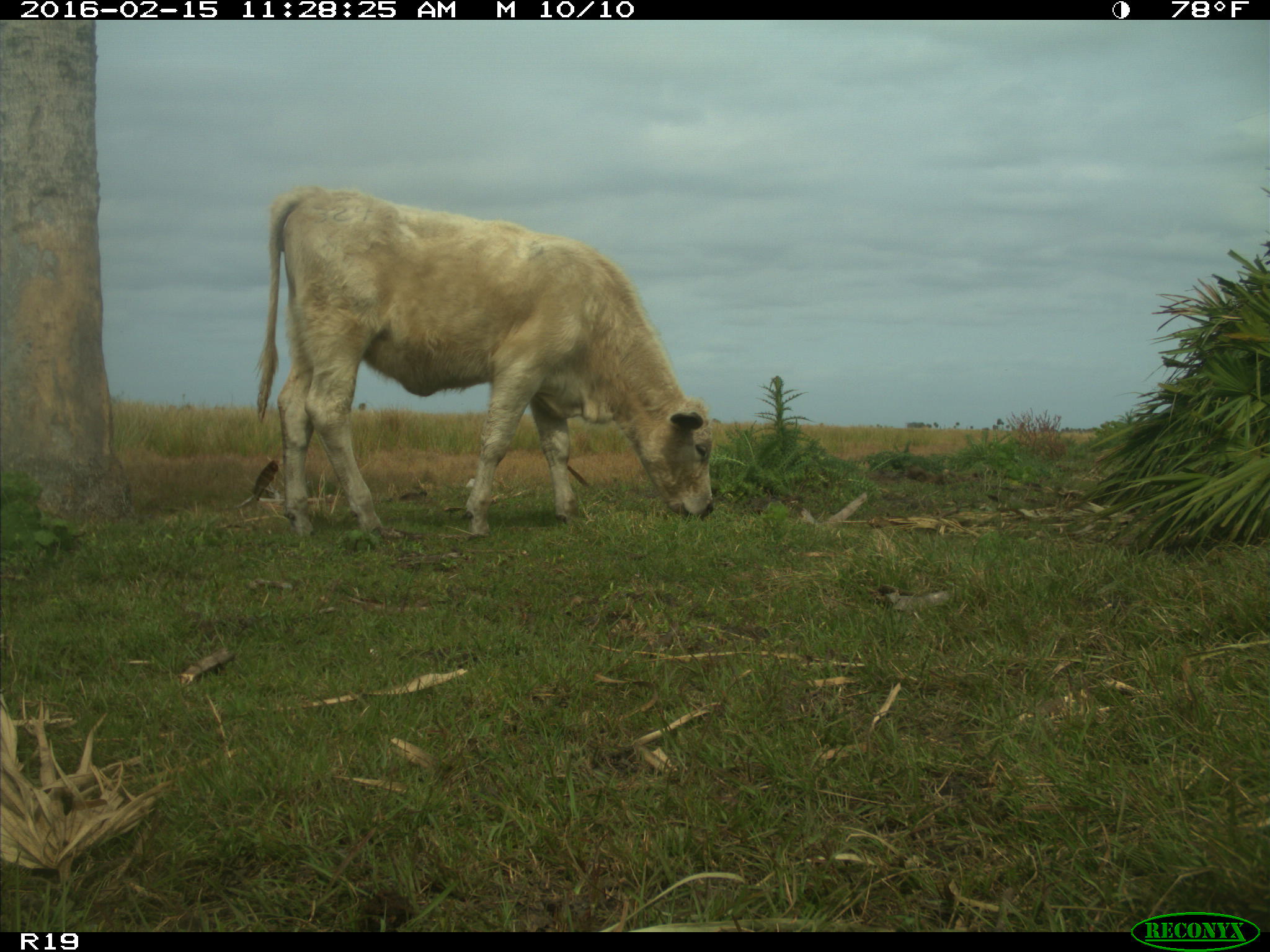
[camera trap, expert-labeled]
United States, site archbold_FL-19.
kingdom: Animalia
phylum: Chordata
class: Mammalia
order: Artiodactyla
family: Bovidae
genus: Bos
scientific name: Bos taurus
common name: domestic cow